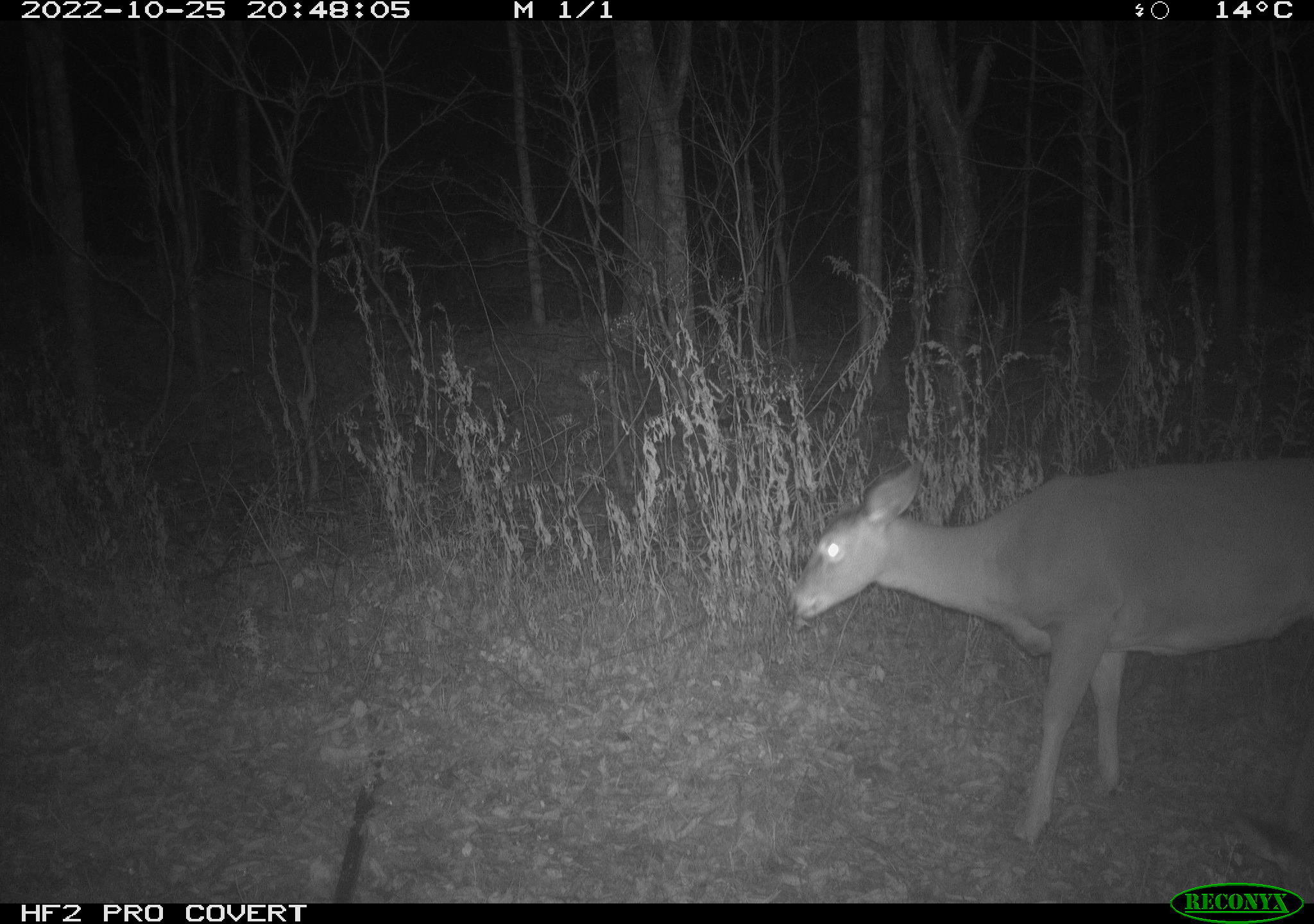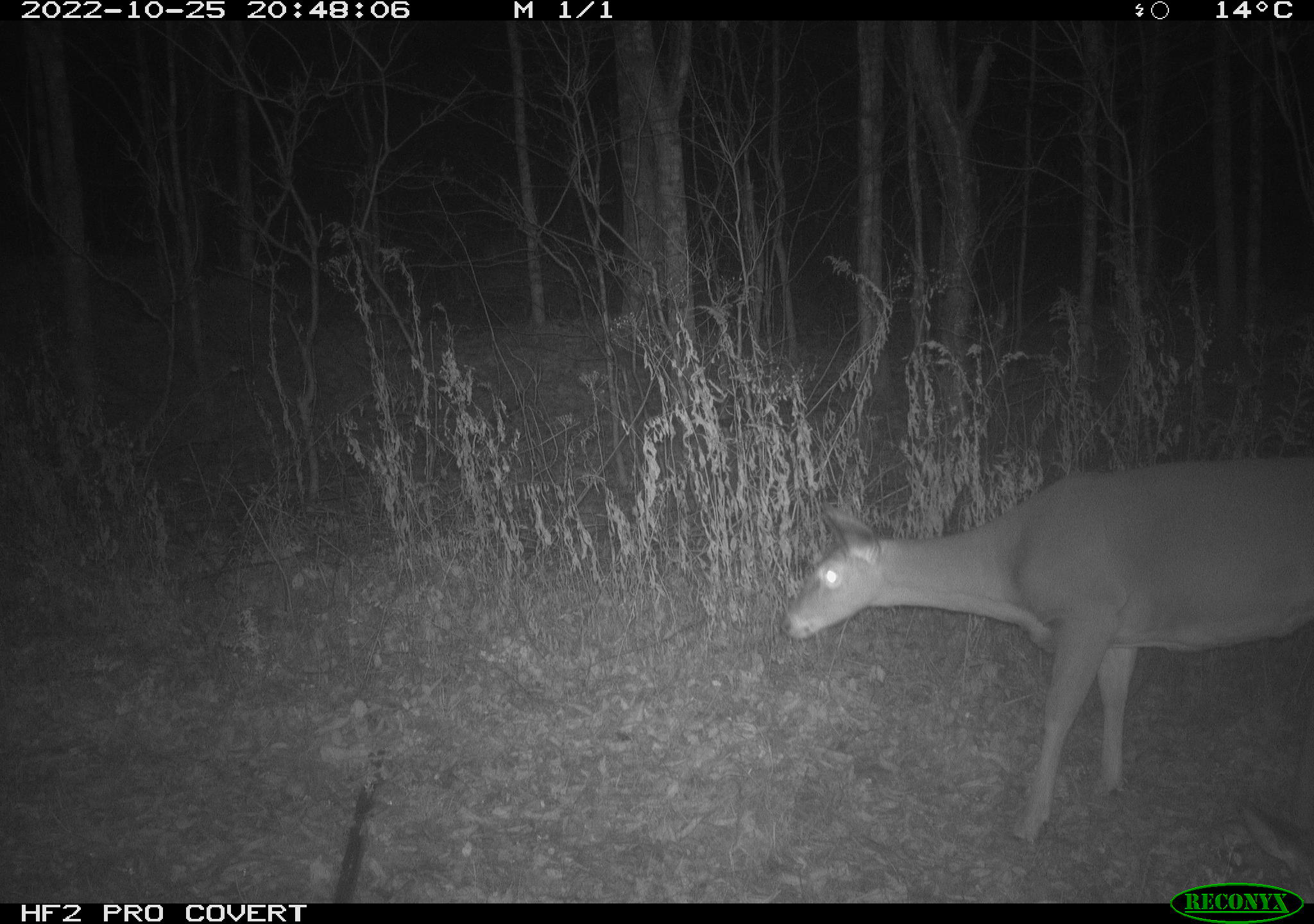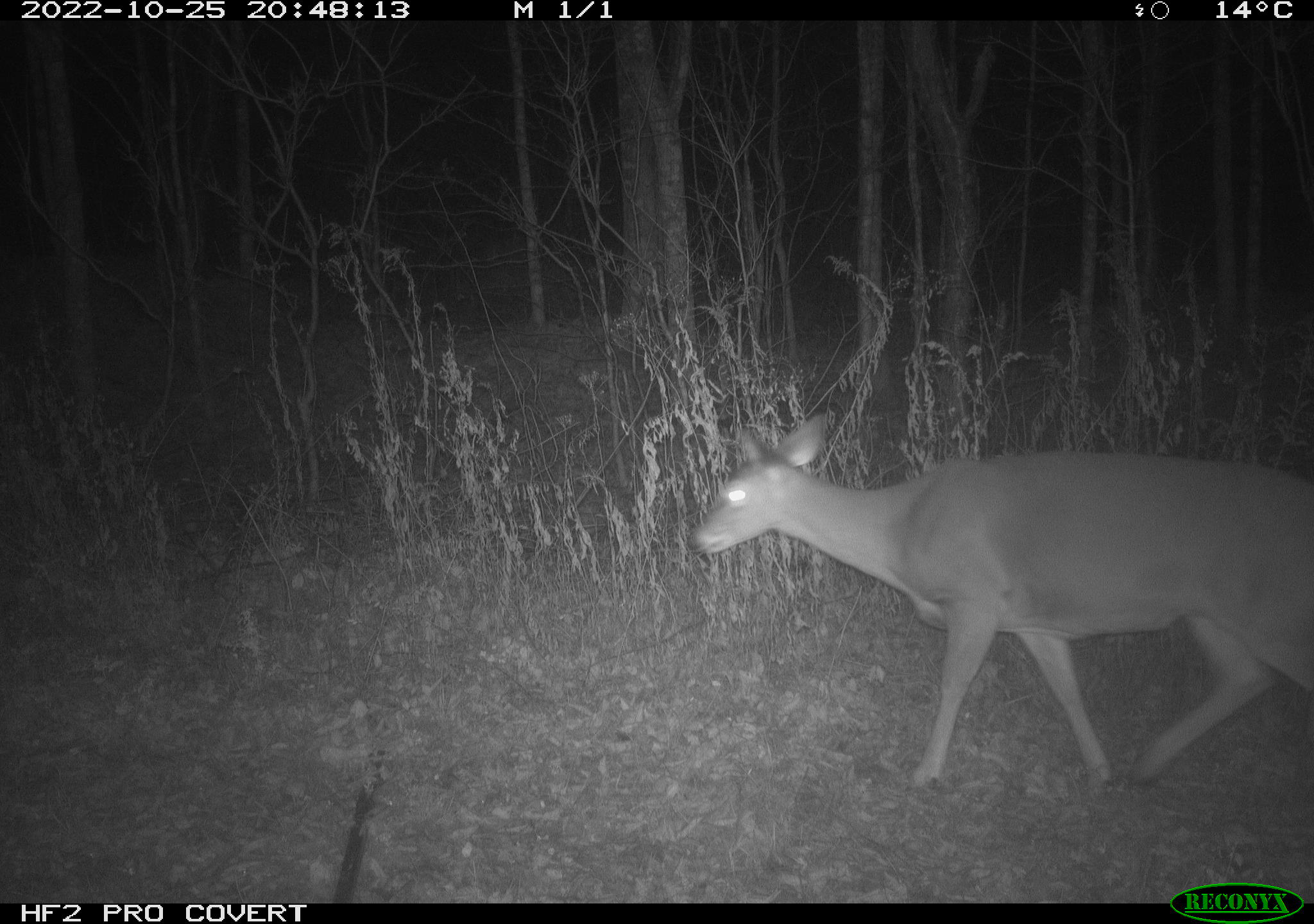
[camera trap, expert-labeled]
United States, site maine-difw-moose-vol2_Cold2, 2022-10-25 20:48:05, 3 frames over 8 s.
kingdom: Animalia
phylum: Chordata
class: Mammalia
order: Artiodactyla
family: Cervidae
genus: Odocoileus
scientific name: Odocoileus virginianus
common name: white-tailed deer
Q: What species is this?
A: White-tailed deer (Odocoileus virginianus).